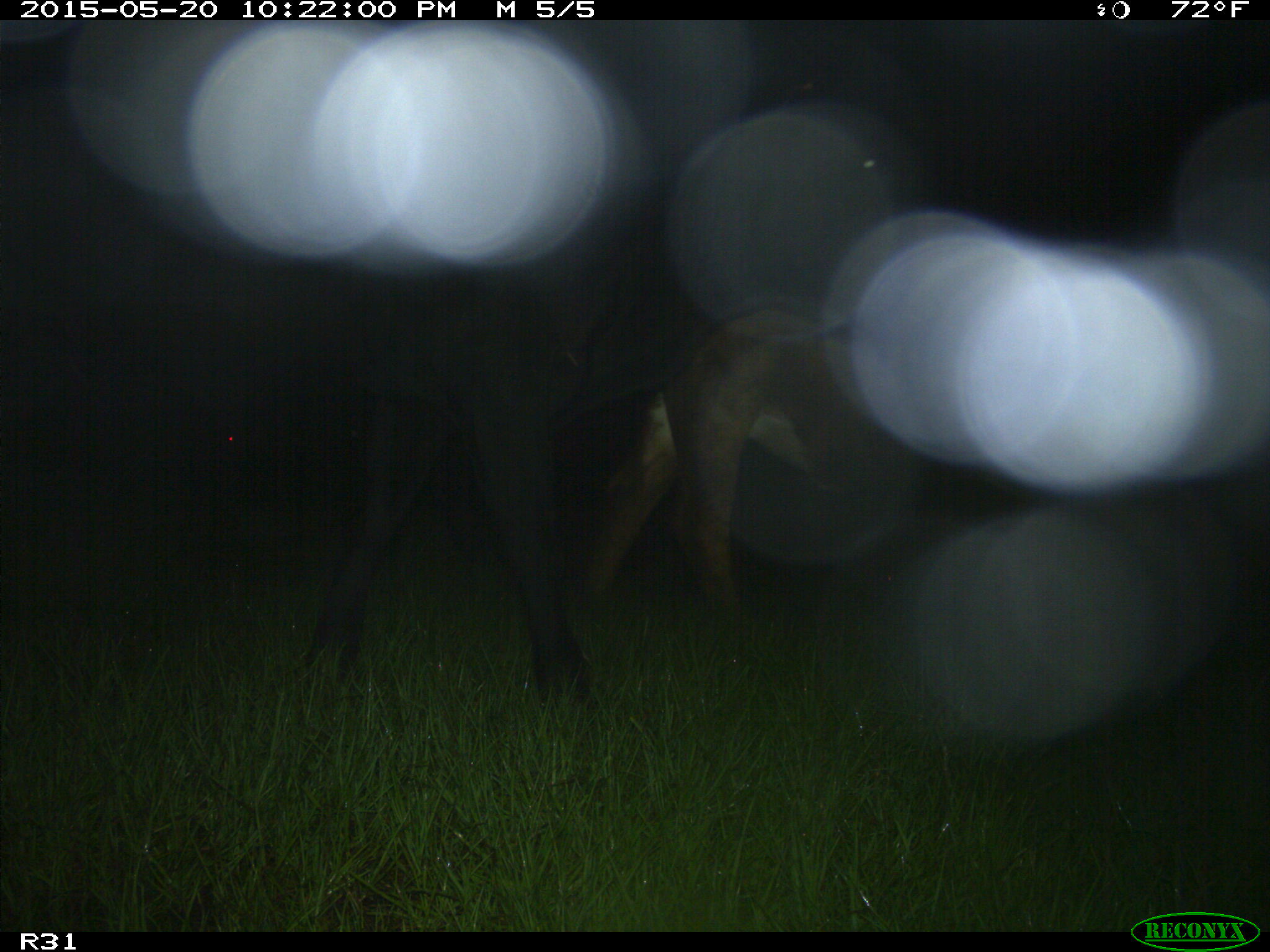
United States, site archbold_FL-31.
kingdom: Animalia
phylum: Chordata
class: Mammalia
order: Artiodactyla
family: Bovidae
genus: Bos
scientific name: Bos taurus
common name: domestic cow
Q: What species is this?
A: Bos taurus (domestic cow).